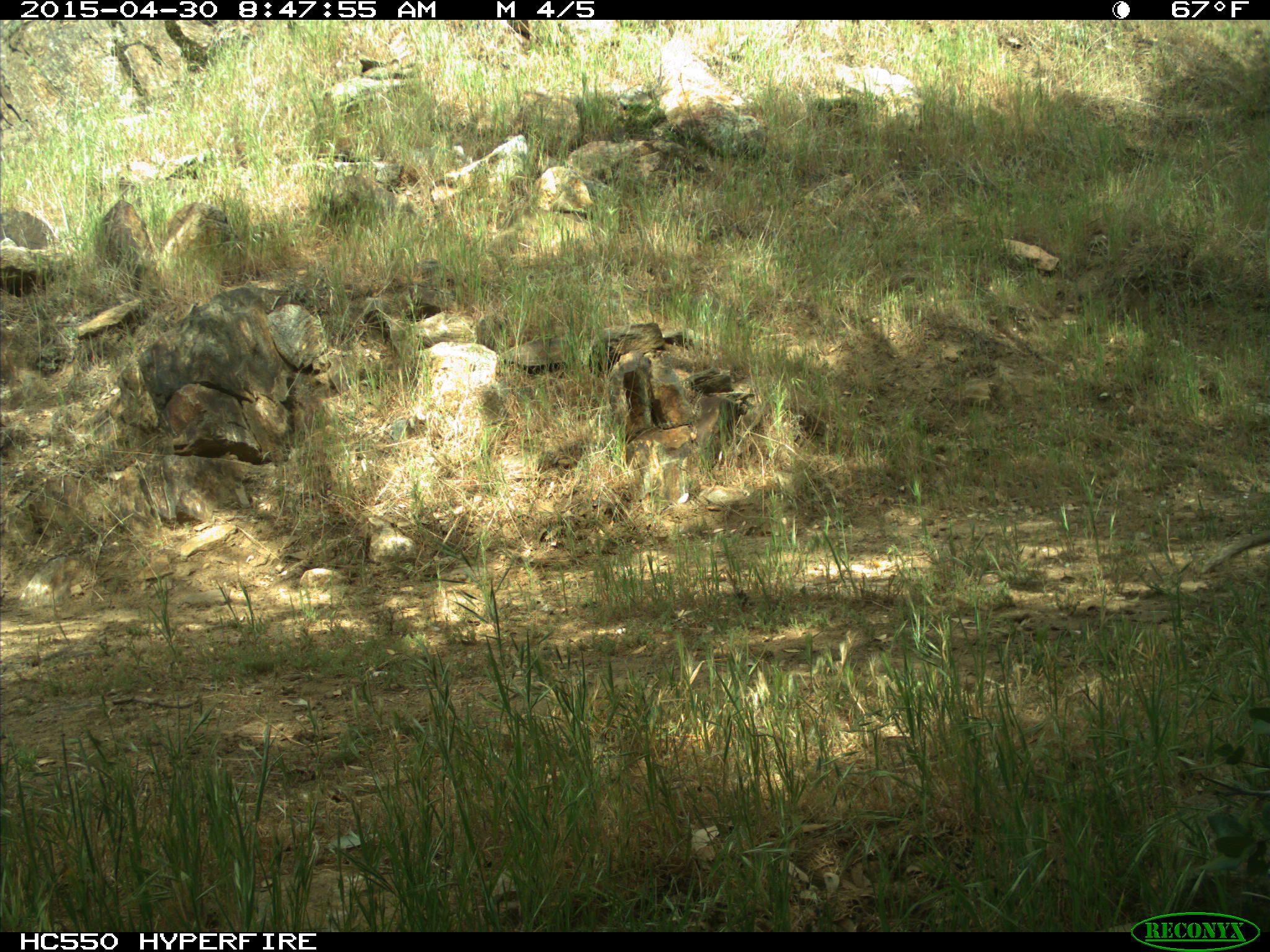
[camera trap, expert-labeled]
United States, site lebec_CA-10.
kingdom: Animalia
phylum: Chordata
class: Mammalia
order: Rodentia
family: Sciuridae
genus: Otospermophilus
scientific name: Otospermophilus beecheyi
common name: california ground squirrel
Otospermophilus beecheyi (california ground squirrel).